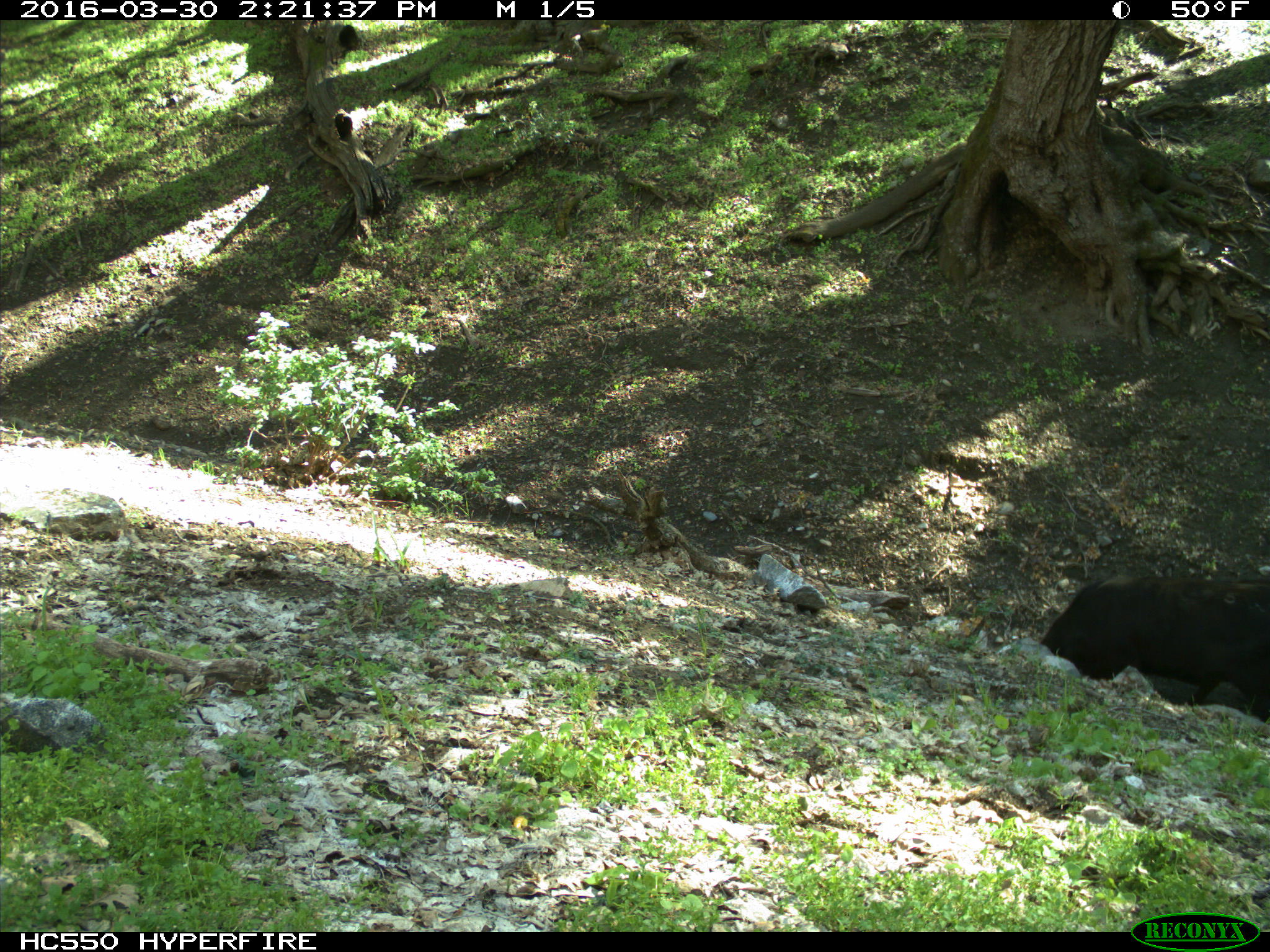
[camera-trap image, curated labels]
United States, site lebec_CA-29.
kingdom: Animalia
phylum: Chordata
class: Mammalia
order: Artiodactyla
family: Bovidae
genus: Bos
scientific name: Bos taurus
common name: domestic cow